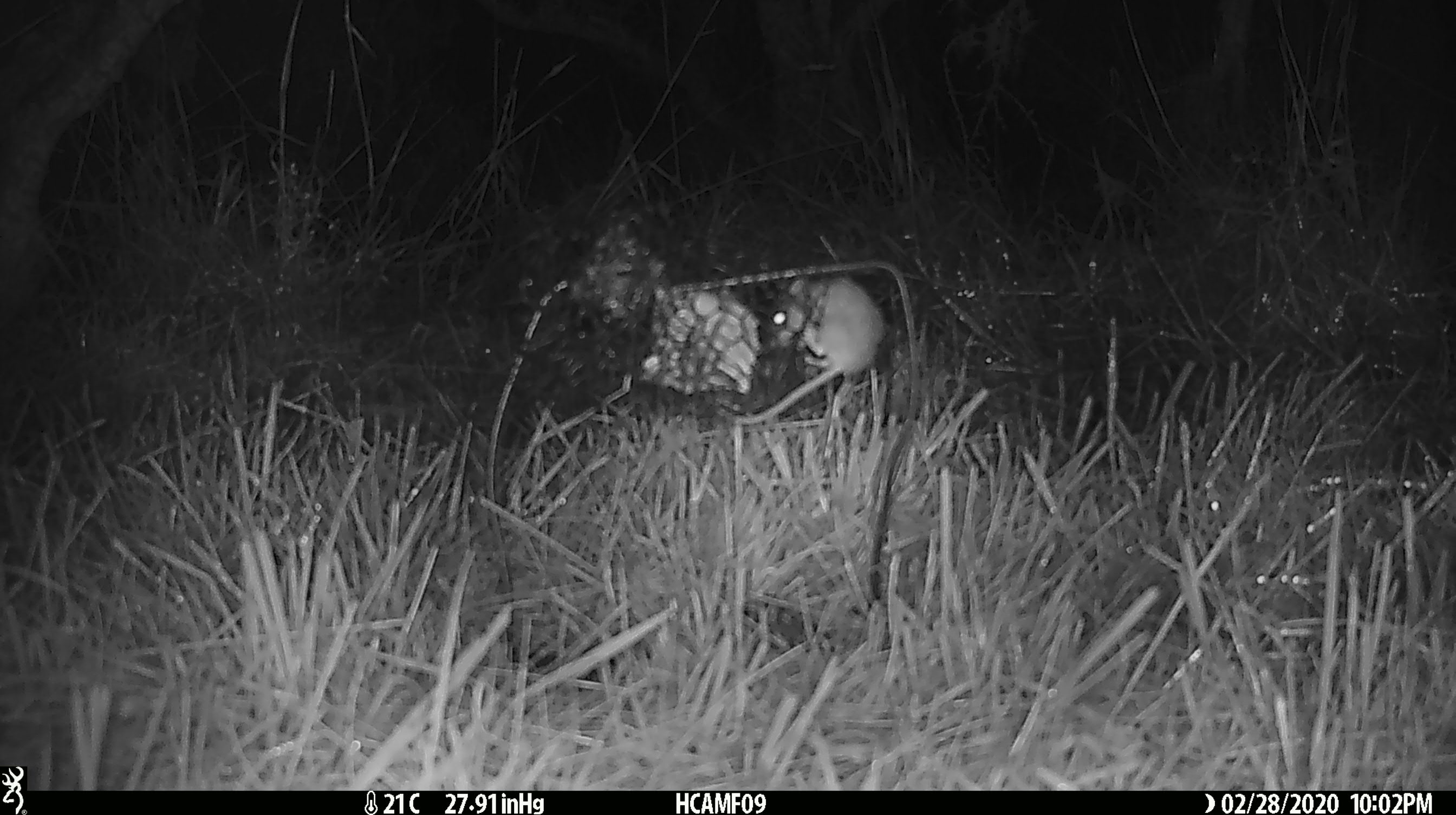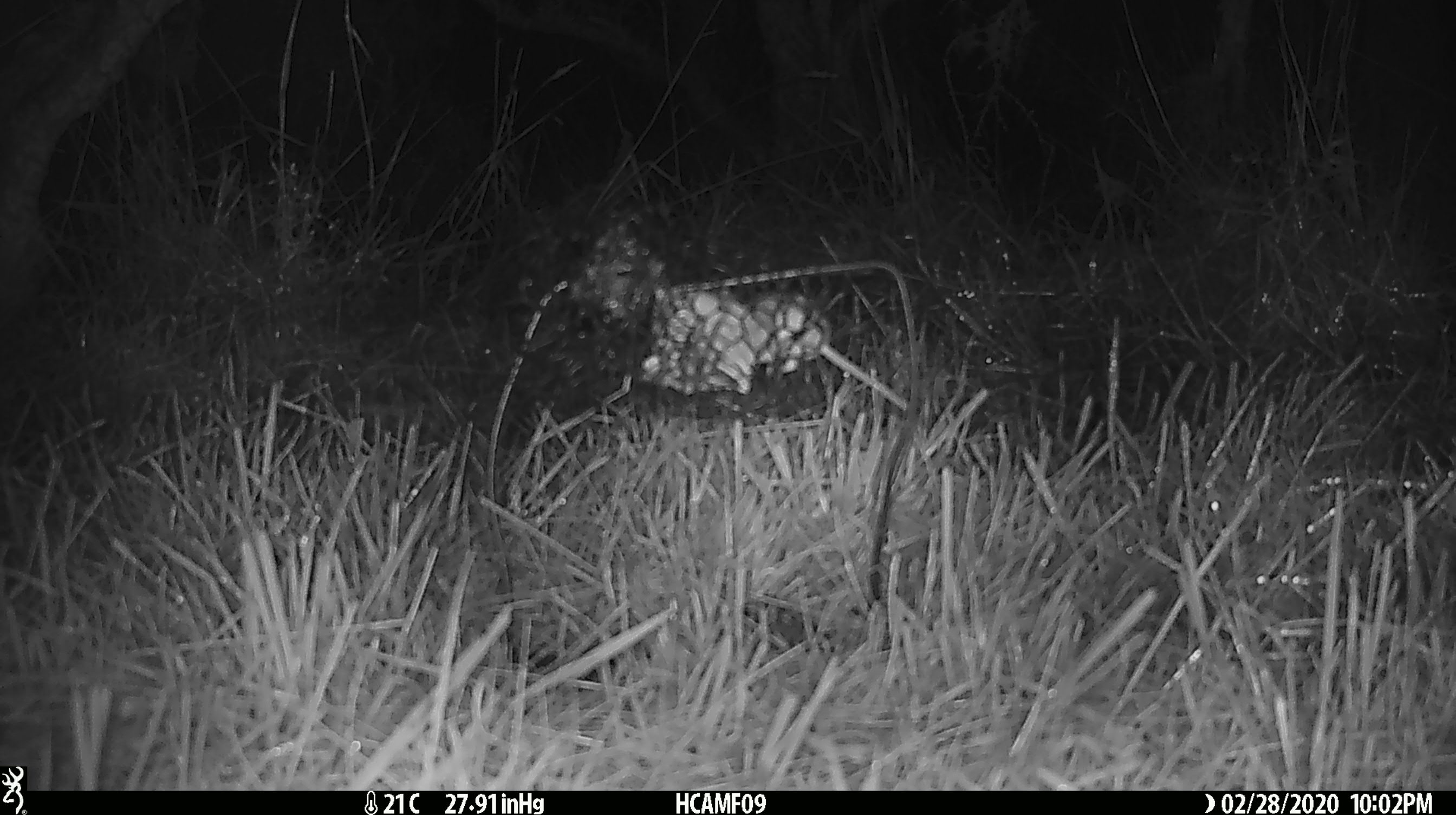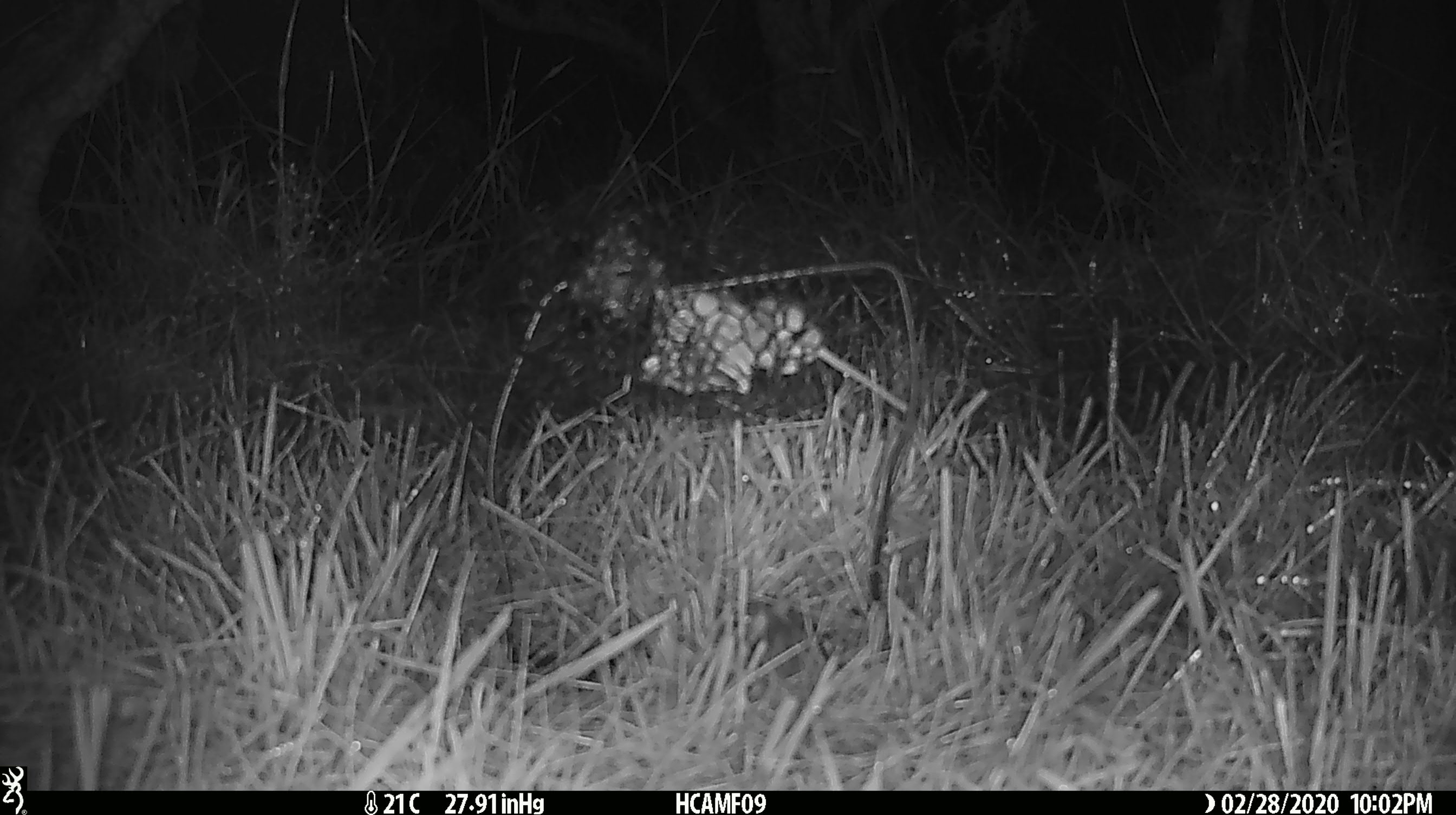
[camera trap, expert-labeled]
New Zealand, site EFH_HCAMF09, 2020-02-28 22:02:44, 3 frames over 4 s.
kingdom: Animalia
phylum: Chordata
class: Mammalia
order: Rodentia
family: Muridae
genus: Mus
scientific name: Mus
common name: mouse